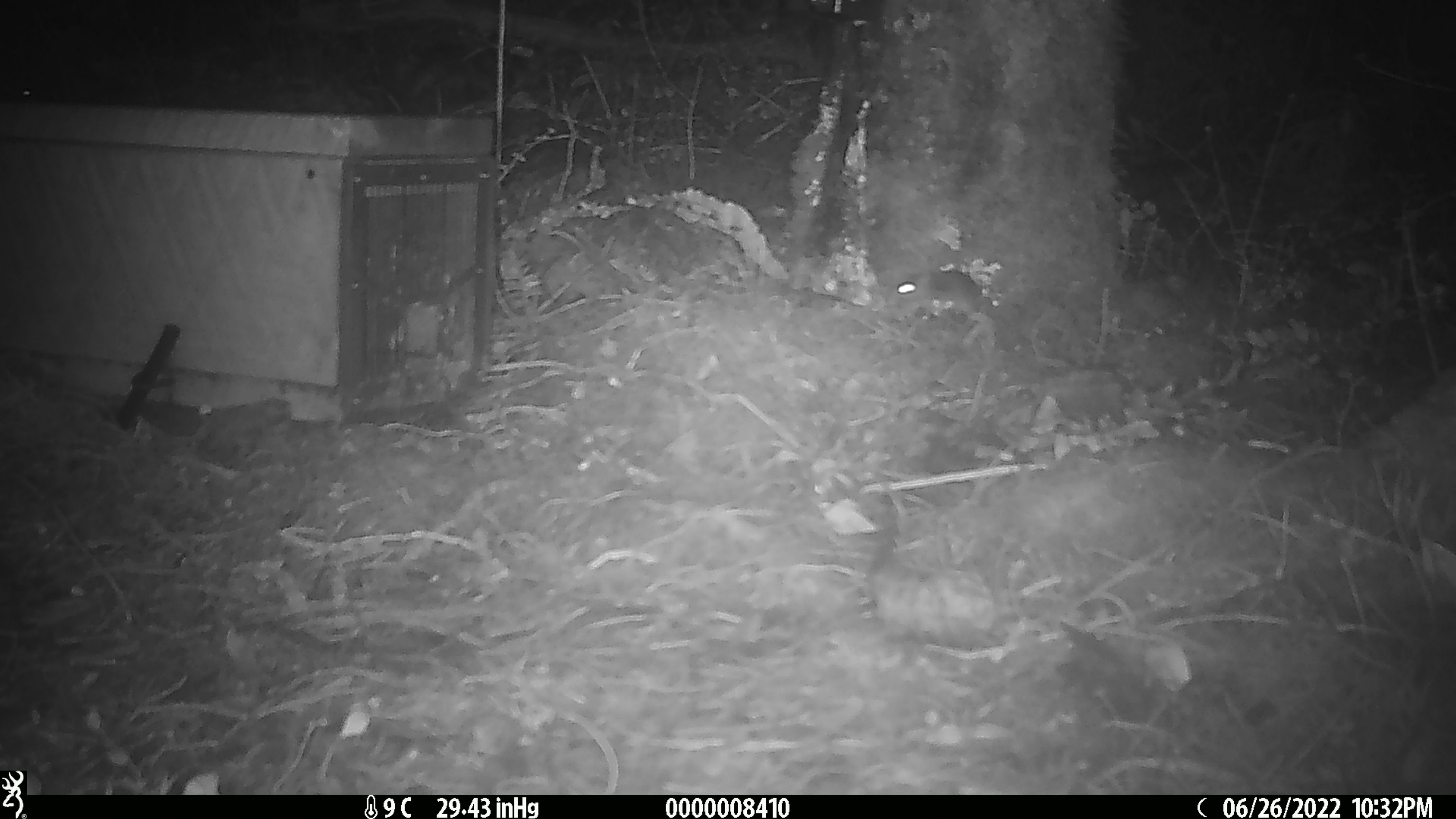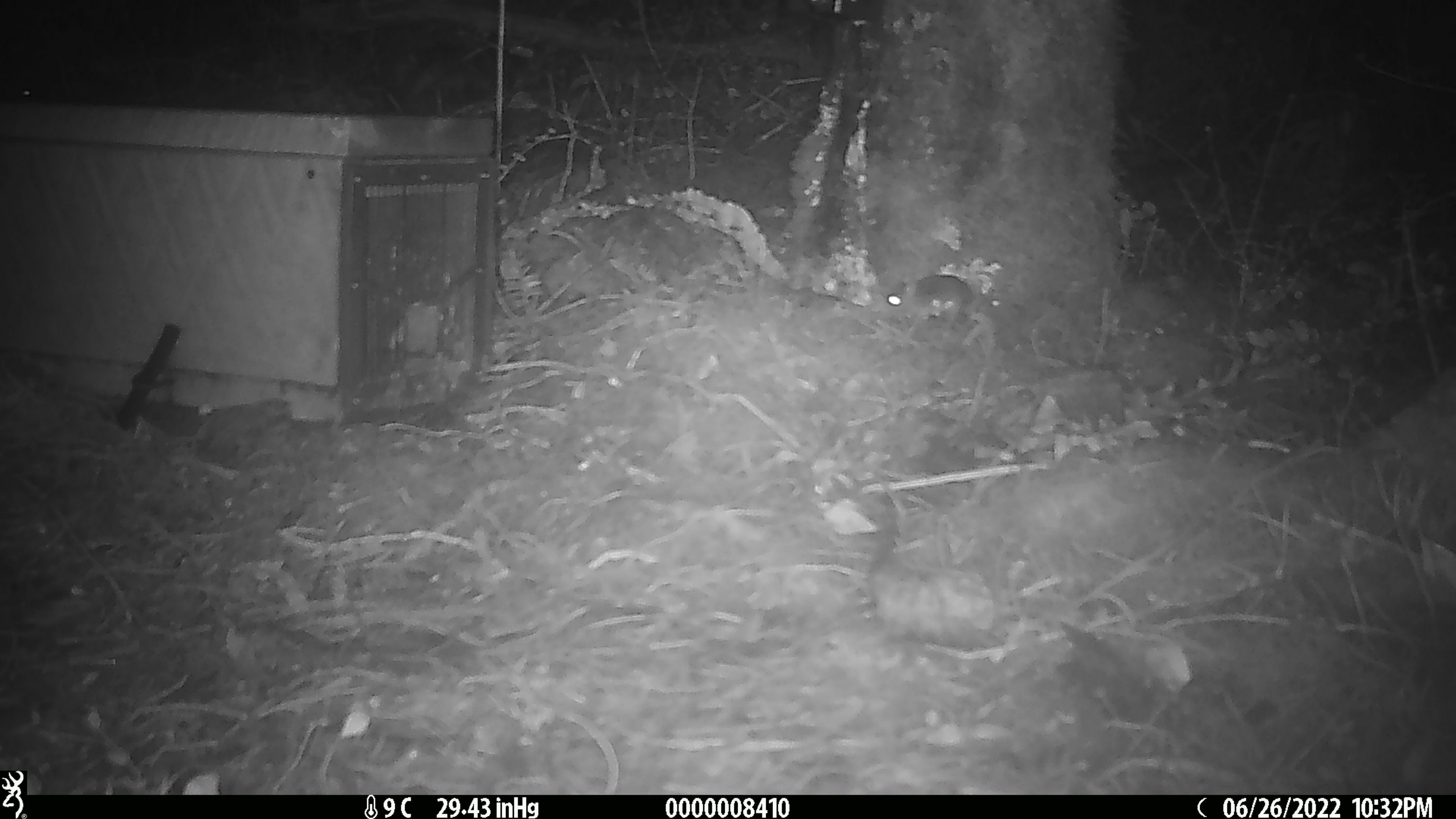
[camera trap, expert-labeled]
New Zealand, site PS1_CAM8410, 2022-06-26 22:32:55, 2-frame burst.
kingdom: Animalia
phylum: Chordata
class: Mammalia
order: Rodentia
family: Muridae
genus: Mus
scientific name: Mus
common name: mouse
Mouse (Mus).